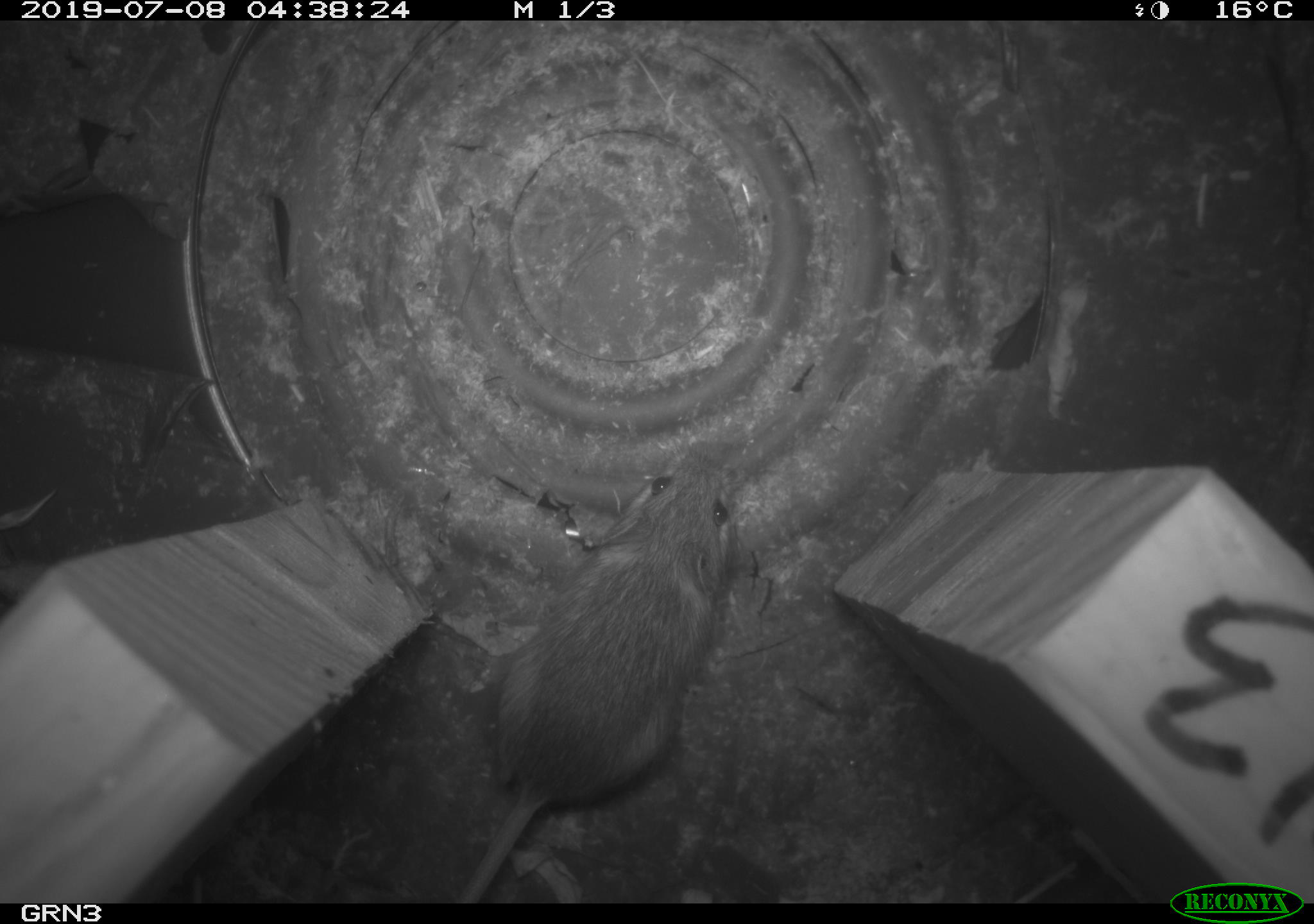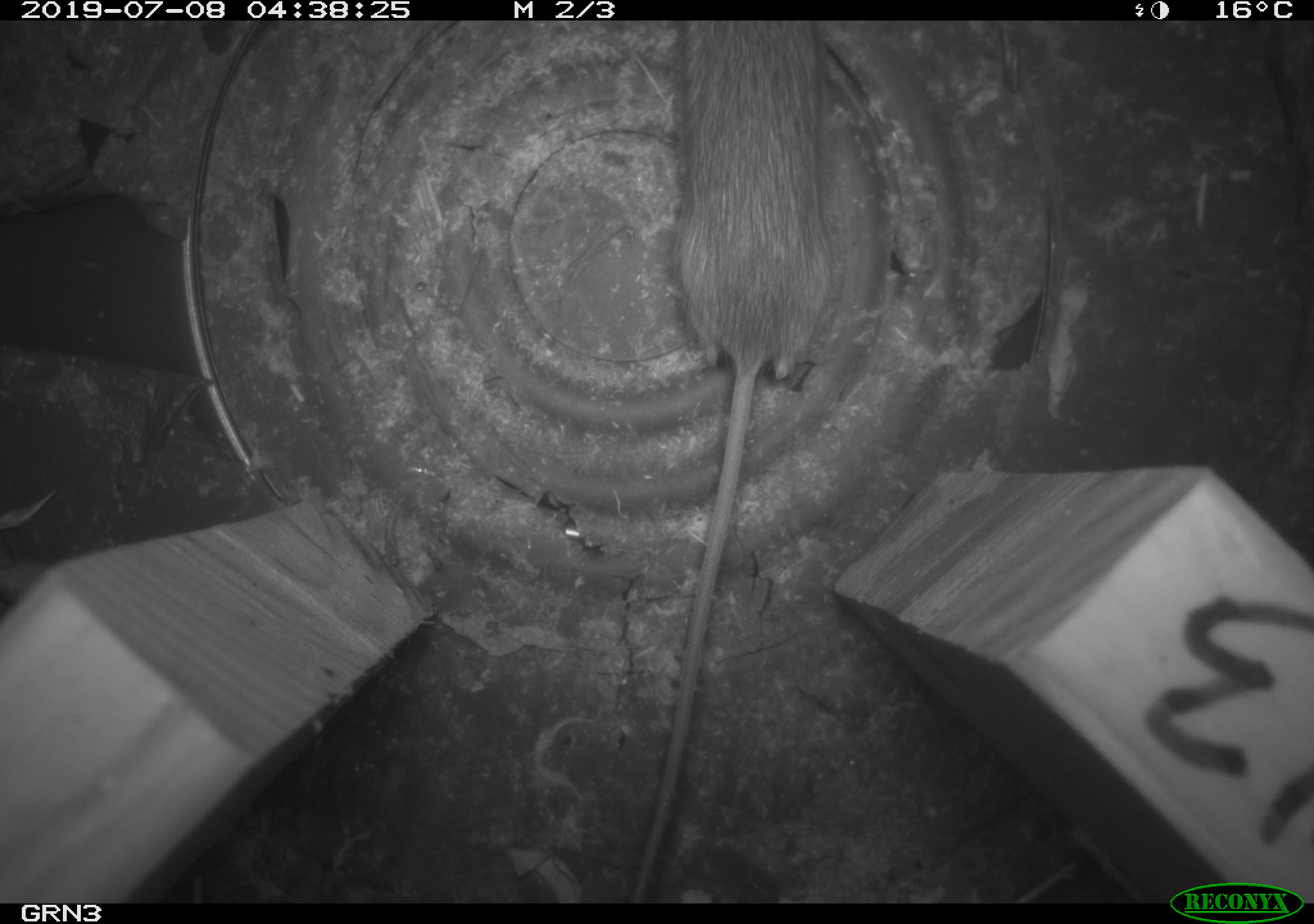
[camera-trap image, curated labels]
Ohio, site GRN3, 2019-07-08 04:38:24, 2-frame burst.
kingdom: Animalia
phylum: Chordata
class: Mammalia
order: Rodentia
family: Zapodidae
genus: Napaeozapus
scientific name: Napaeozapus insignis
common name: woodland jumping mouse